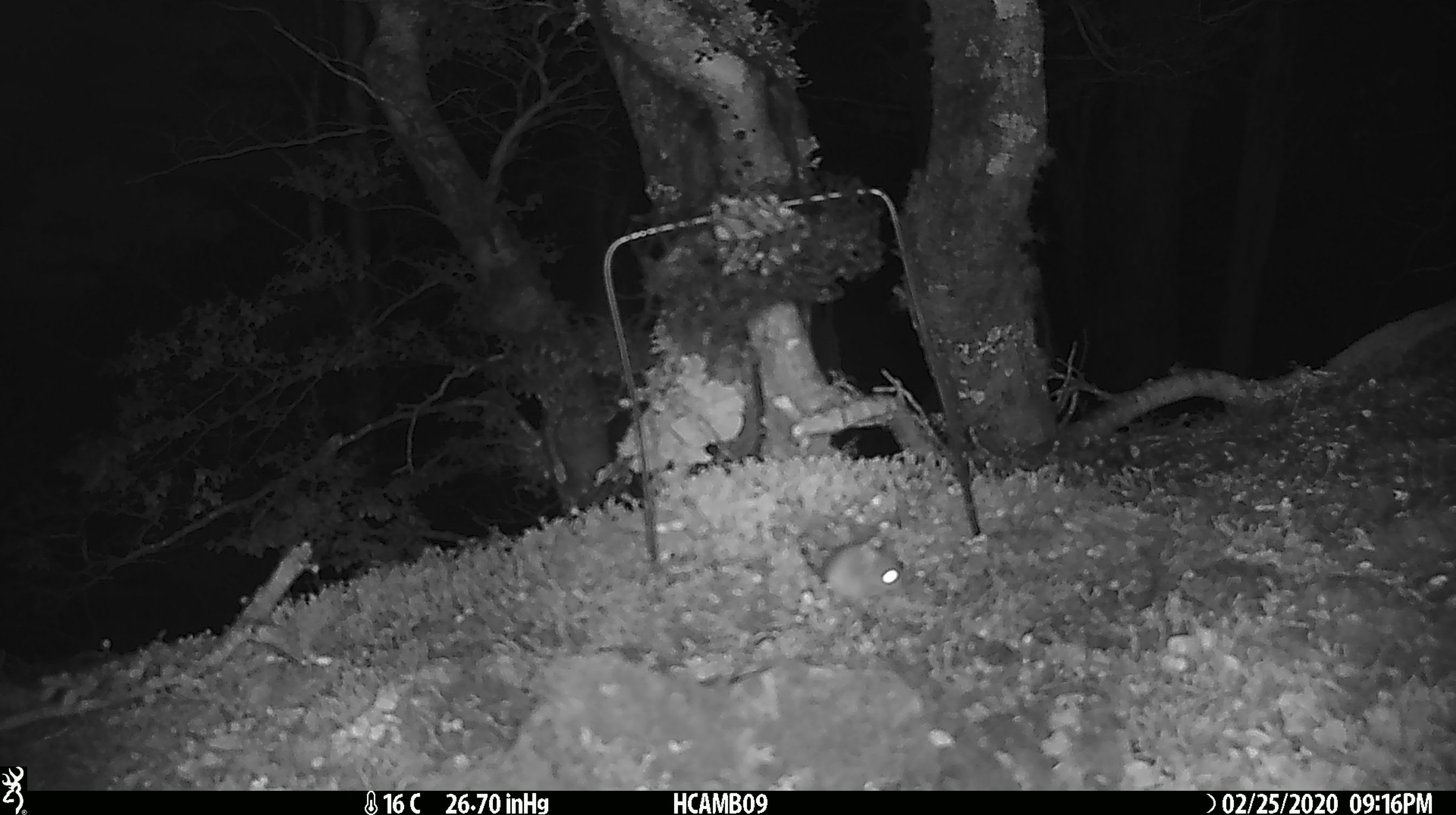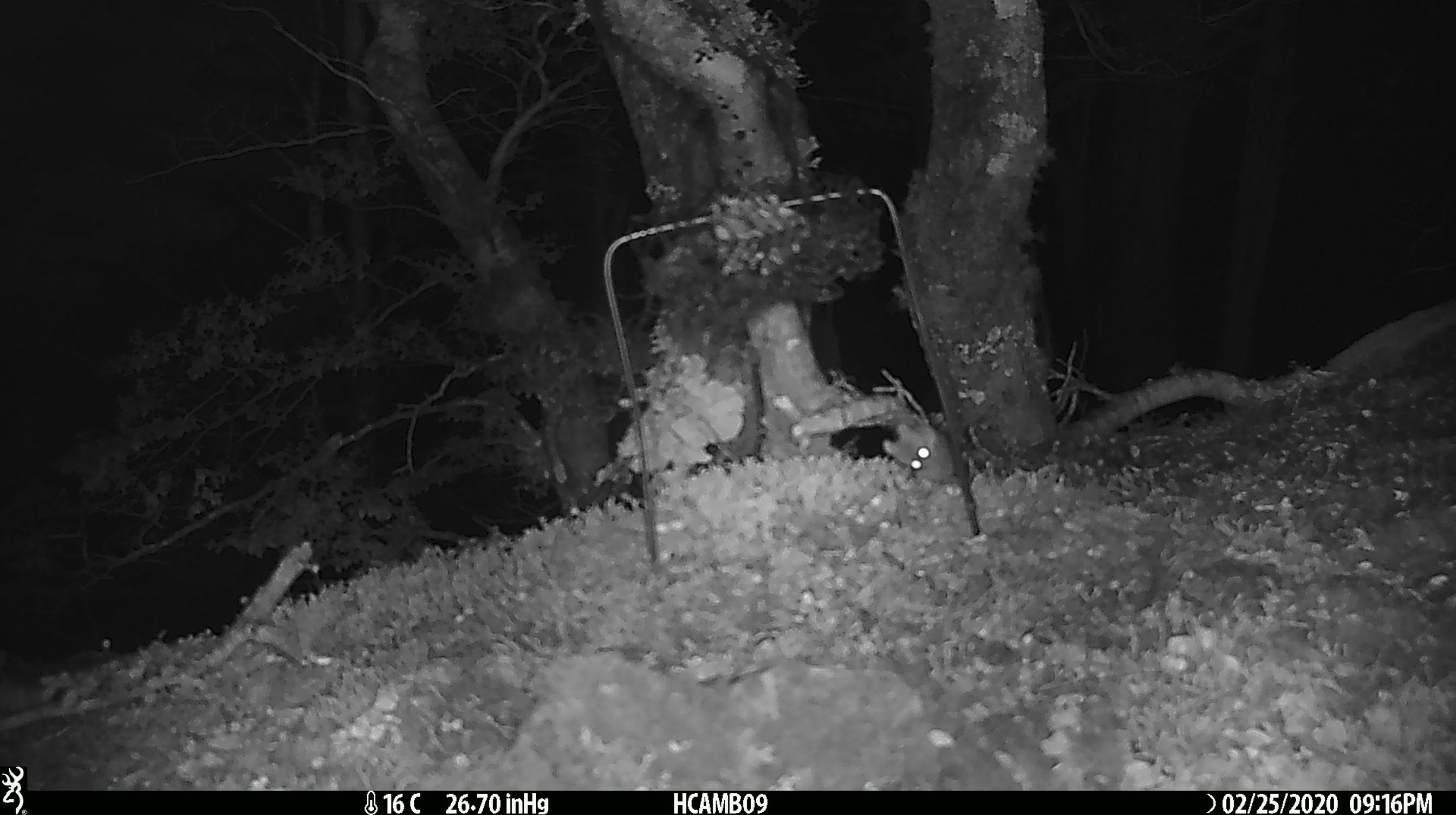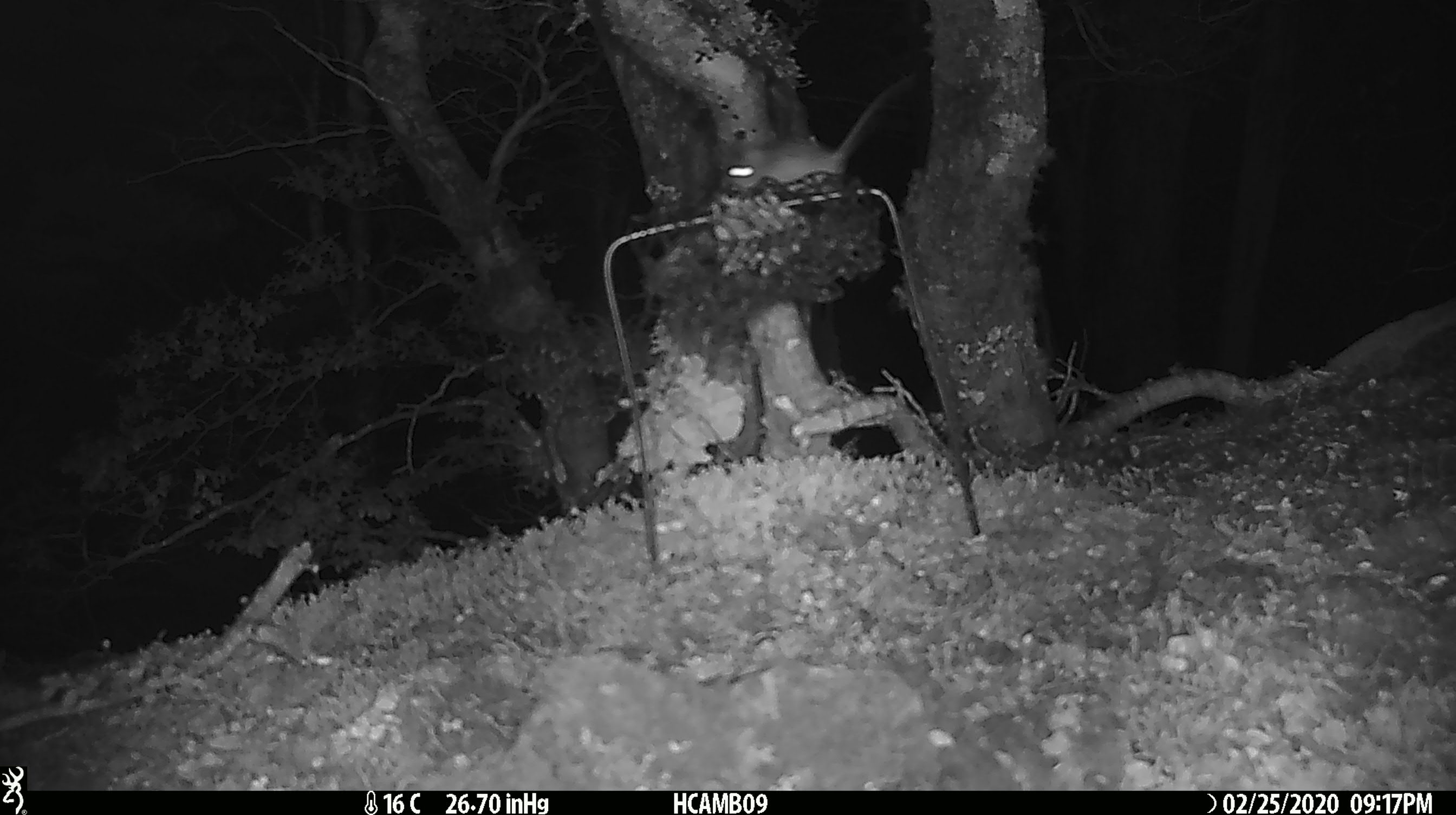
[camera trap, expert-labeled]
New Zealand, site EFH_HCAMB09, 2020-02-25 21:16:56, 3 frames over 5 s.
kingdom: Animalia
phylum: Chordata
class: Mammalia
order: Rodentia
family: Muridae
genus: Mus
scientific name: Mus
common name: mouse